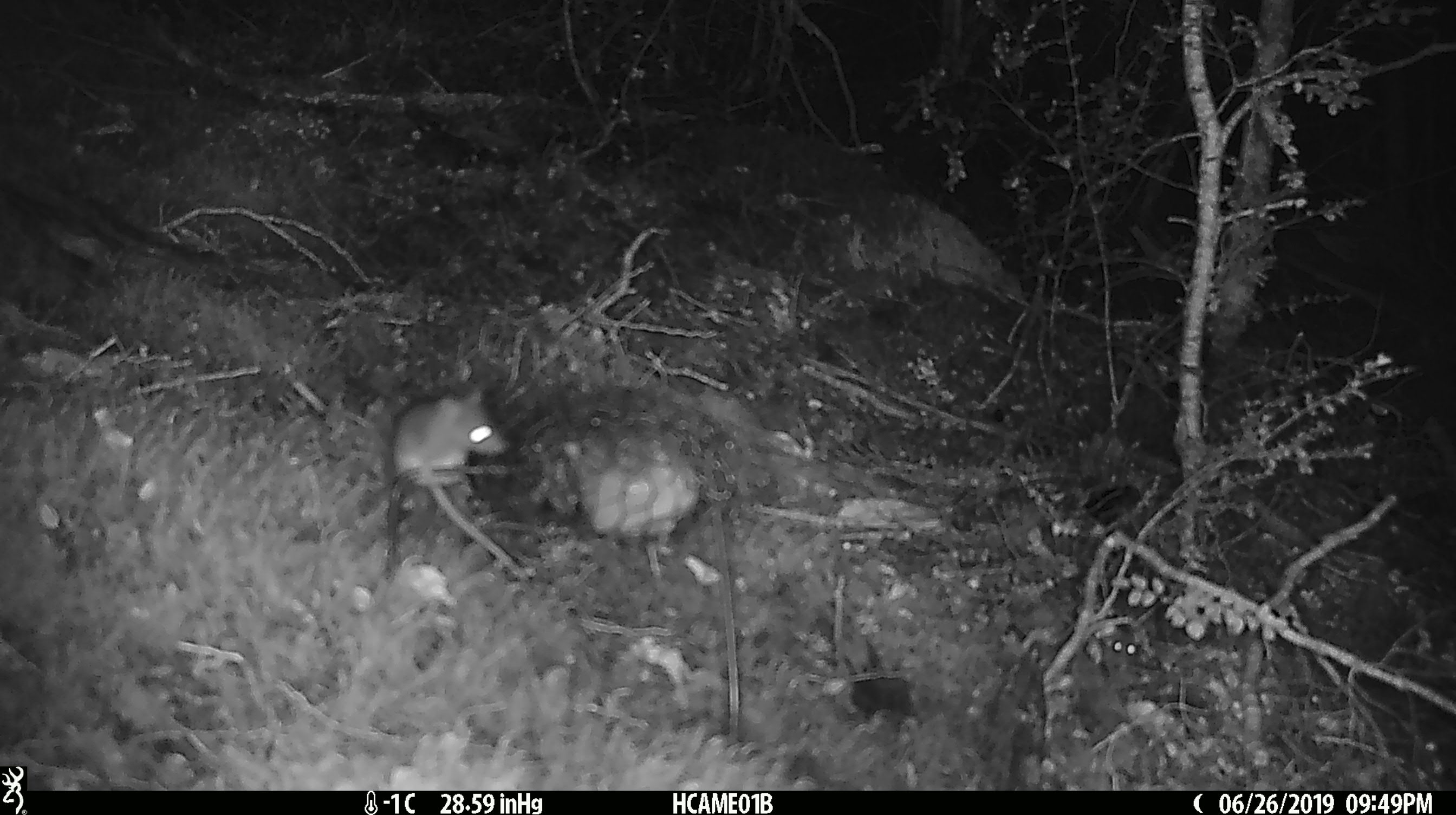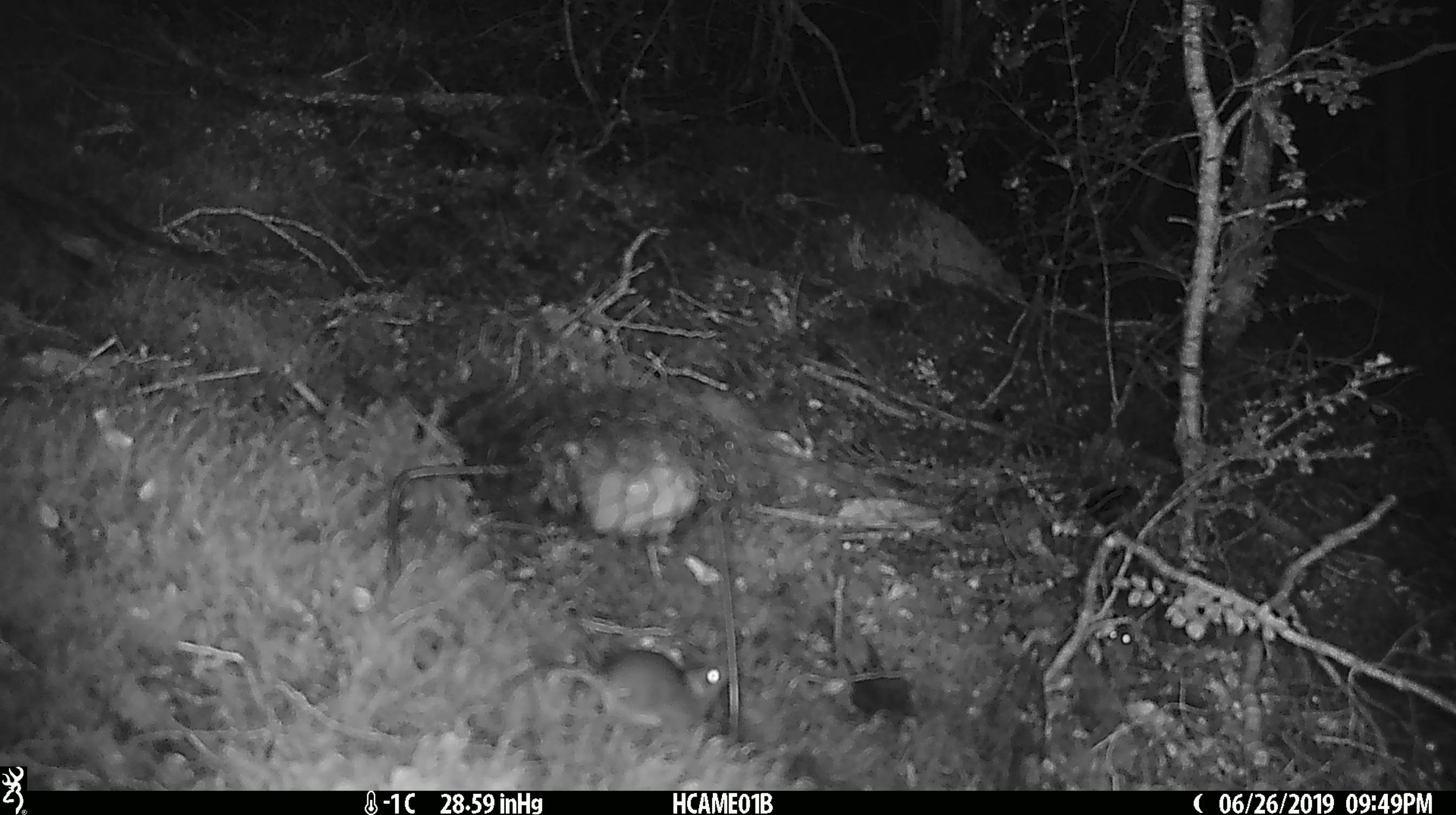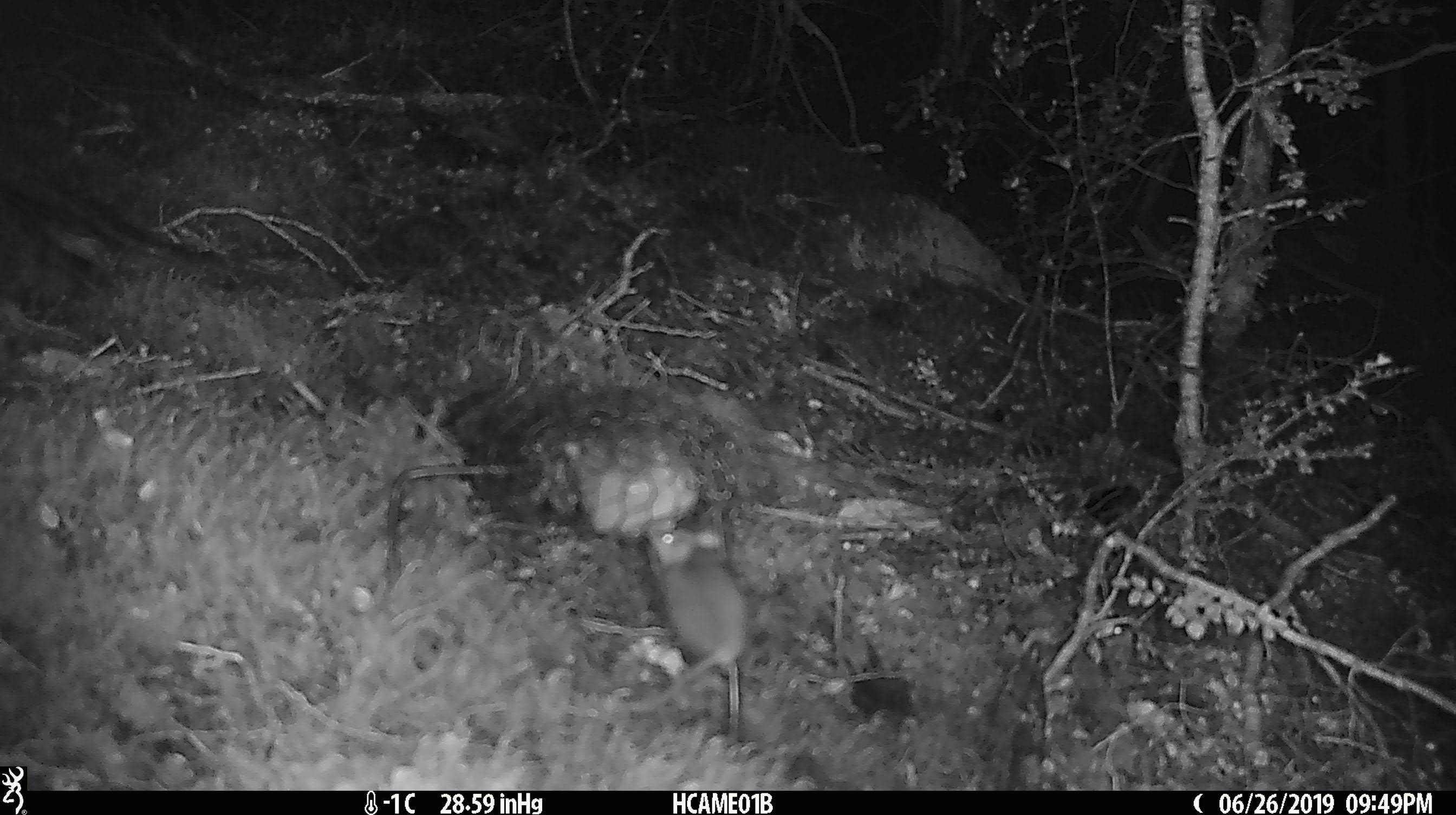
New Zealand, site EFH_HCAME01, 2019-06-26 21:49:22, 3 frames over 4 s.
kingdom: Animalia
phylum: Chordata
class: Mammalia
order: Rodentia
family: Muridae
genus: Mus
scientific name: Mus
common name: mouse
Mouse (Mus).